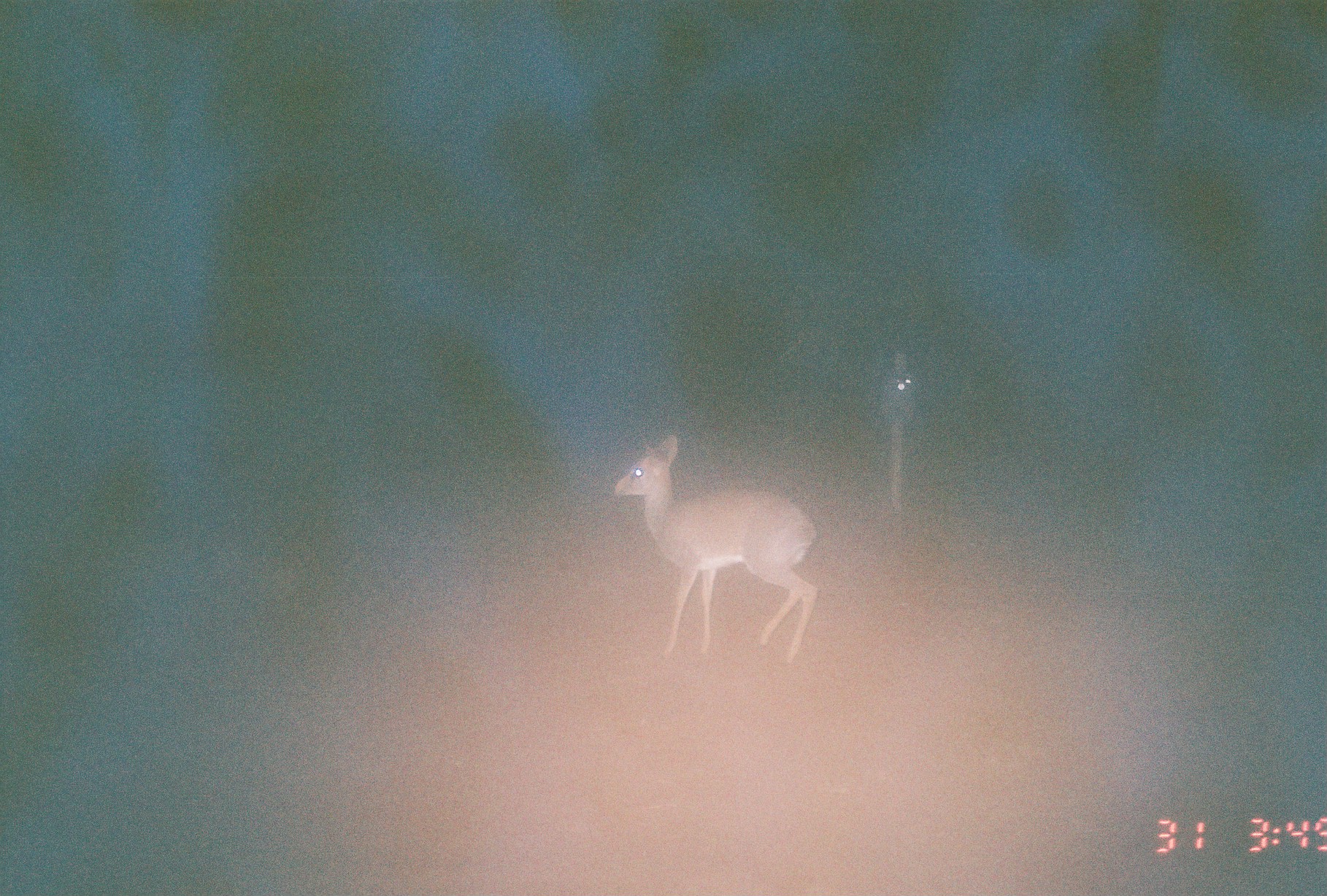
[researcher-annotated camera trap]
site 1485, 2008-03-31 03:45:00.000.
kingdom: Animalia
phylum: Chordata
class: Mammalia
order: Artiodactyla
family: Bovidae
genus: Madoqua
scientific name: Madoqua guentheri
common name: günther's dik-dik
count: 1